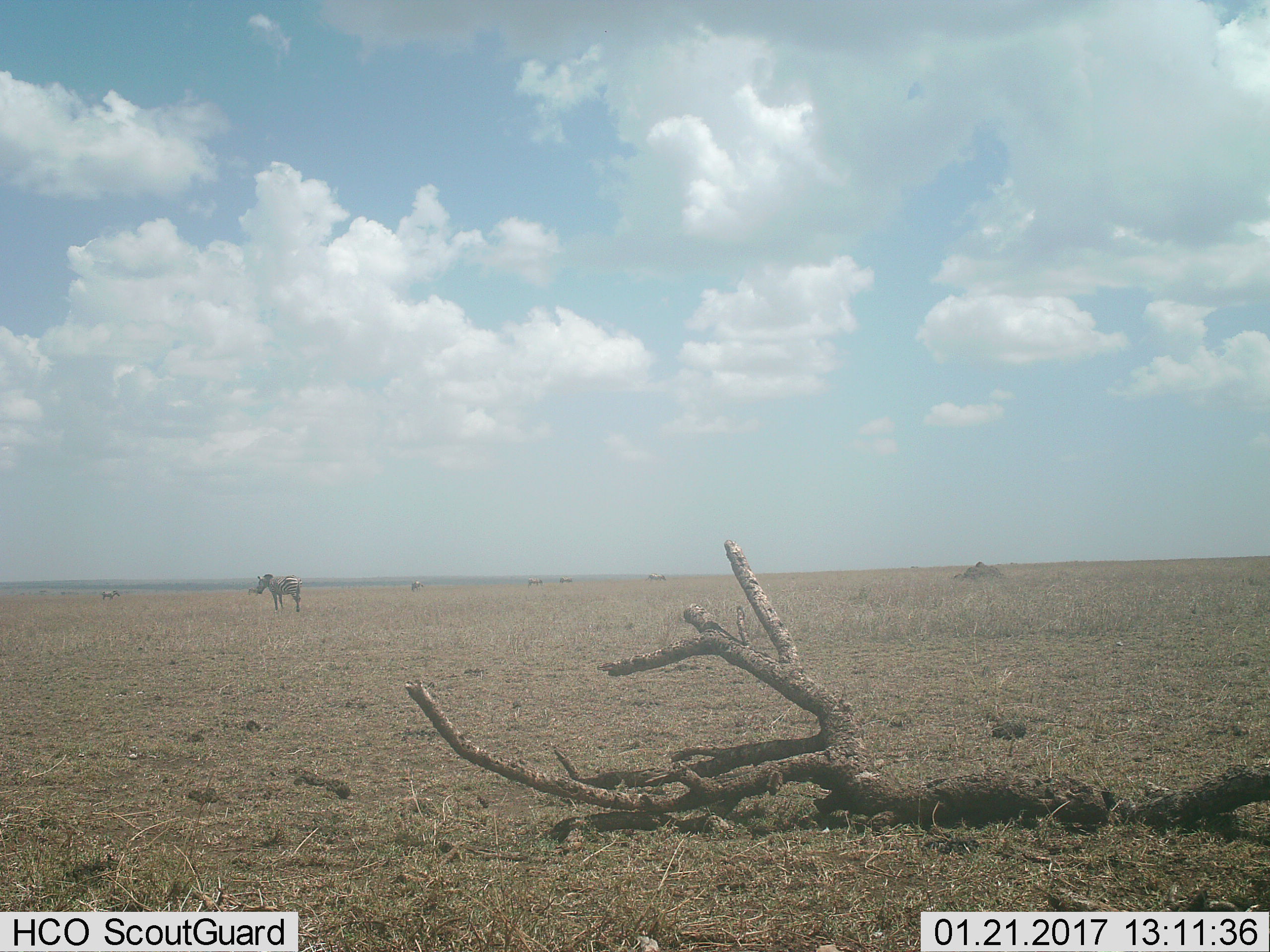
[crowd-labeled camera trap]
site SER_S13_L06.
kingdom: Animalia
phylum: Chordata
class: Mammalia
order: Perissodactyla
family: Equidae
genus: Equus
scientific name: Equus quagga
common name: plains zebra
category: zebraplains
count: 6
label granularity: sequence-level